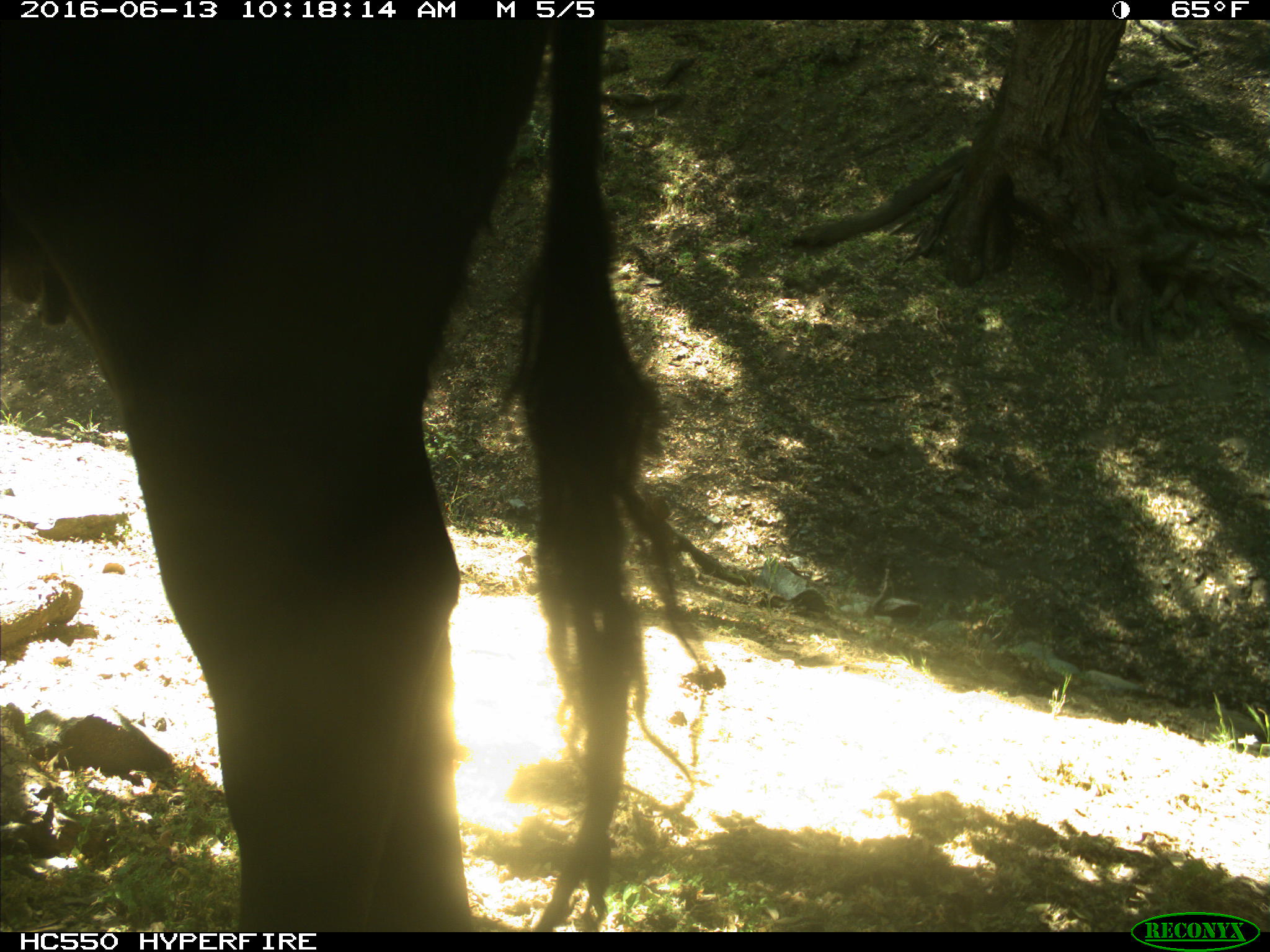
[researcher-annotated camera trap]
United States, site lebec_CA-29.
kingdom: Animalia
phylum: Chordata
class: Mammalia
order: Artiodactyla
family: Bovidae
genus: Bos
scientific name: Bos taurus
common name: domestic cow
Bos taurus (domestic cow).